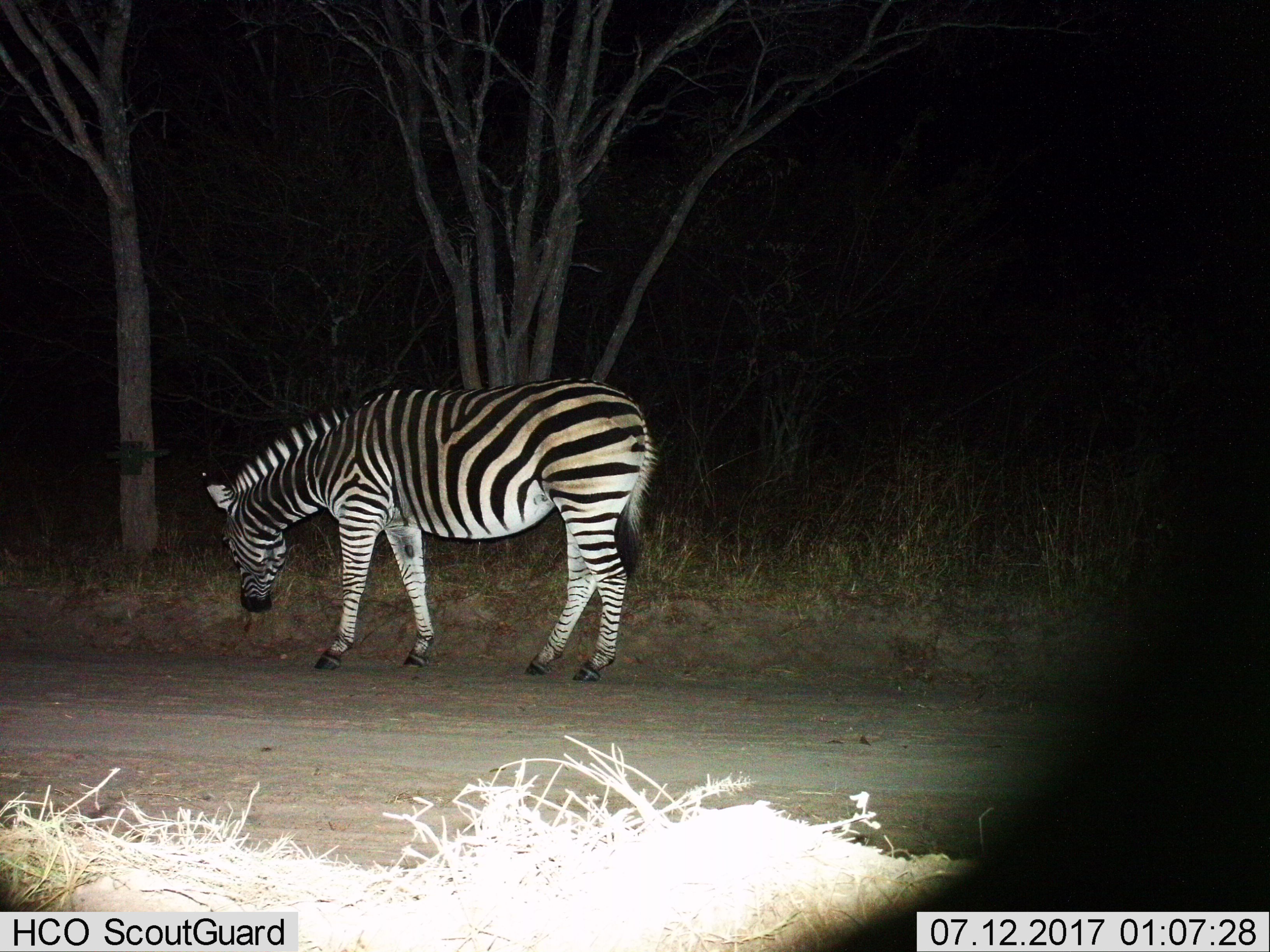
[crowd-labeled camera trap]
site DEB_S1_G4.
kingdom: Animalia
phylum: Chordata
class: Mammalia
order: Perissodactyla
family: Equidae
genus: Equus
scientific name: Equus quagga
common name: plains zebra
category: zebraplains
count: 1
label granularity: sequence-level